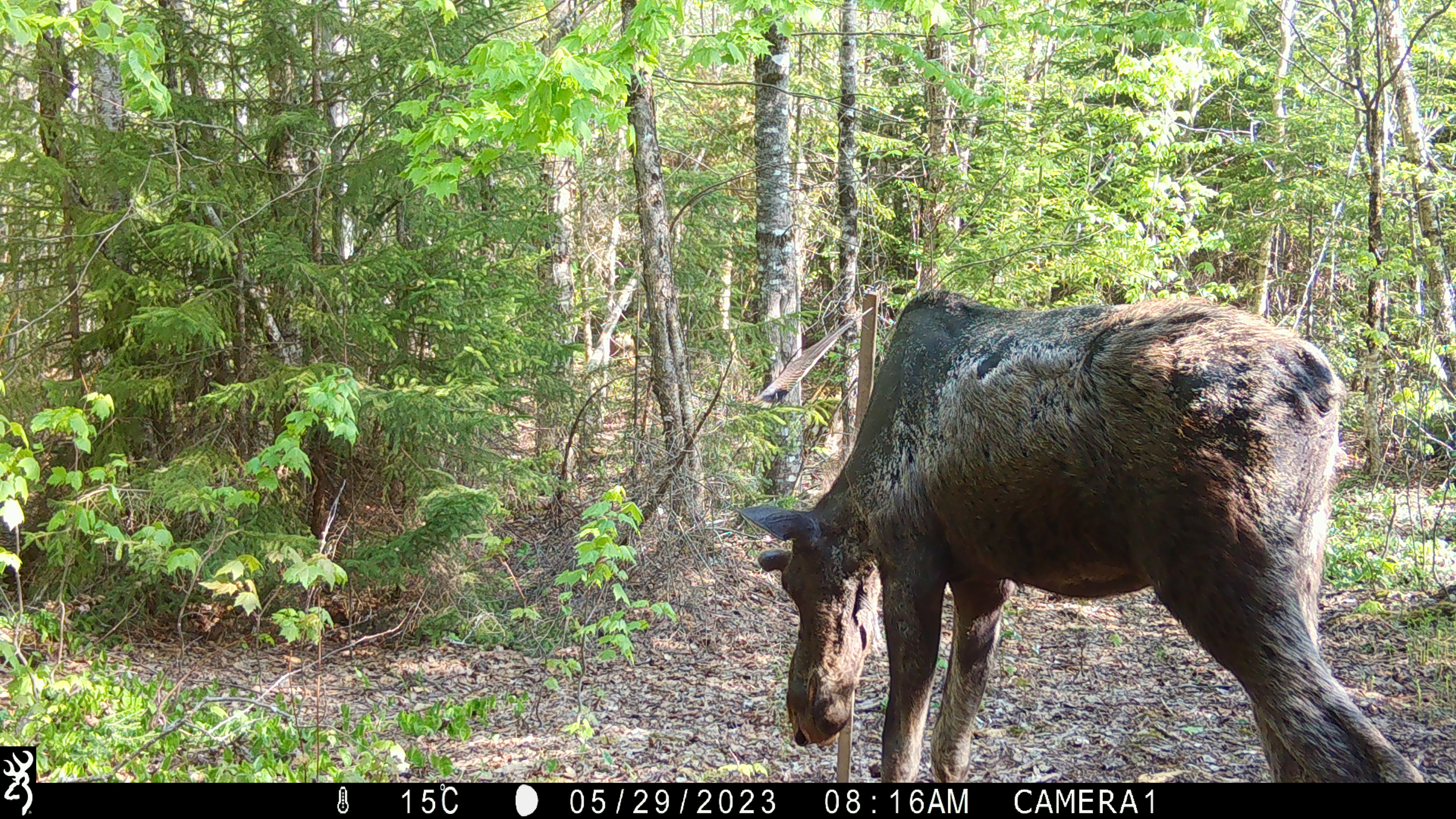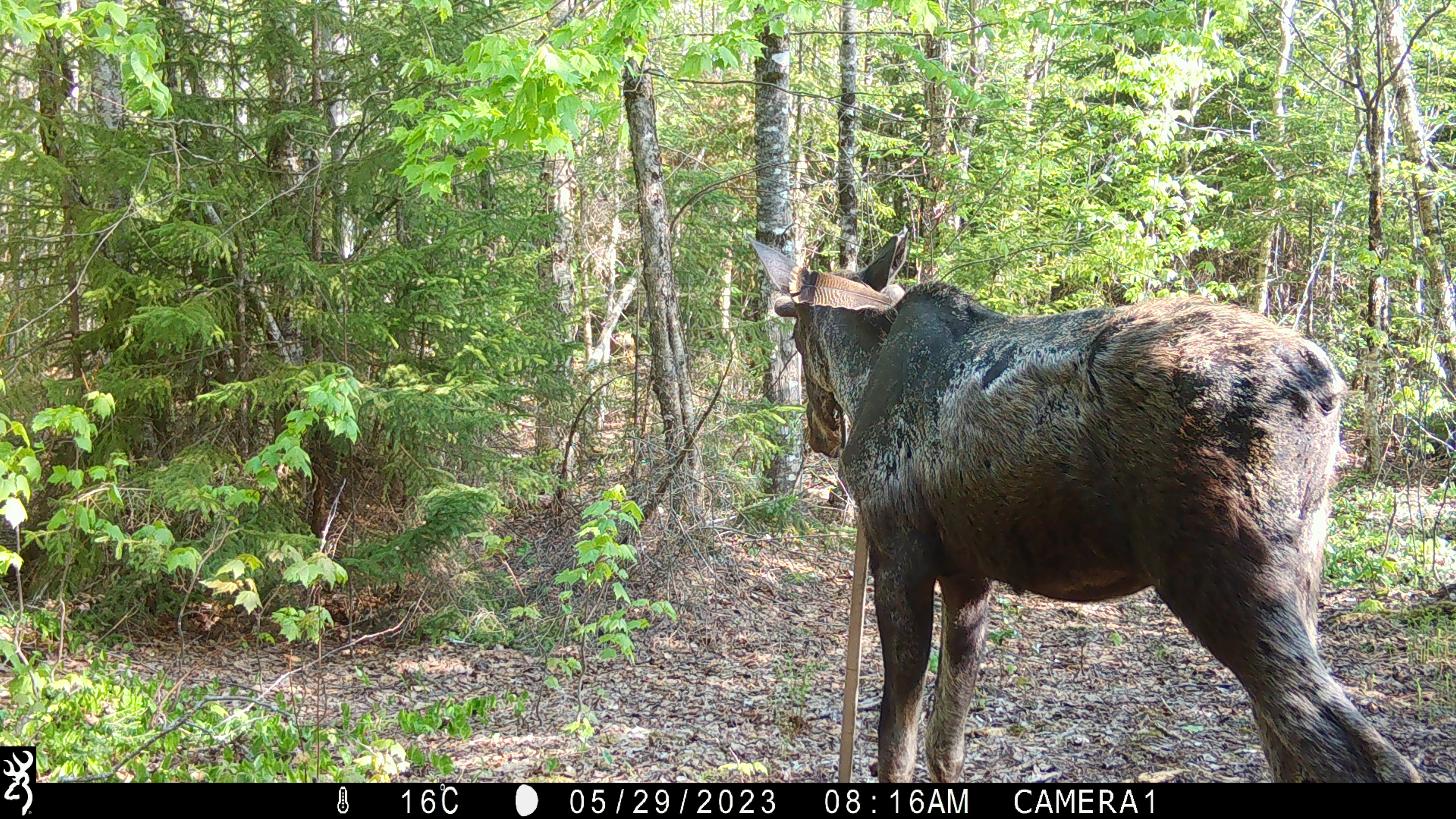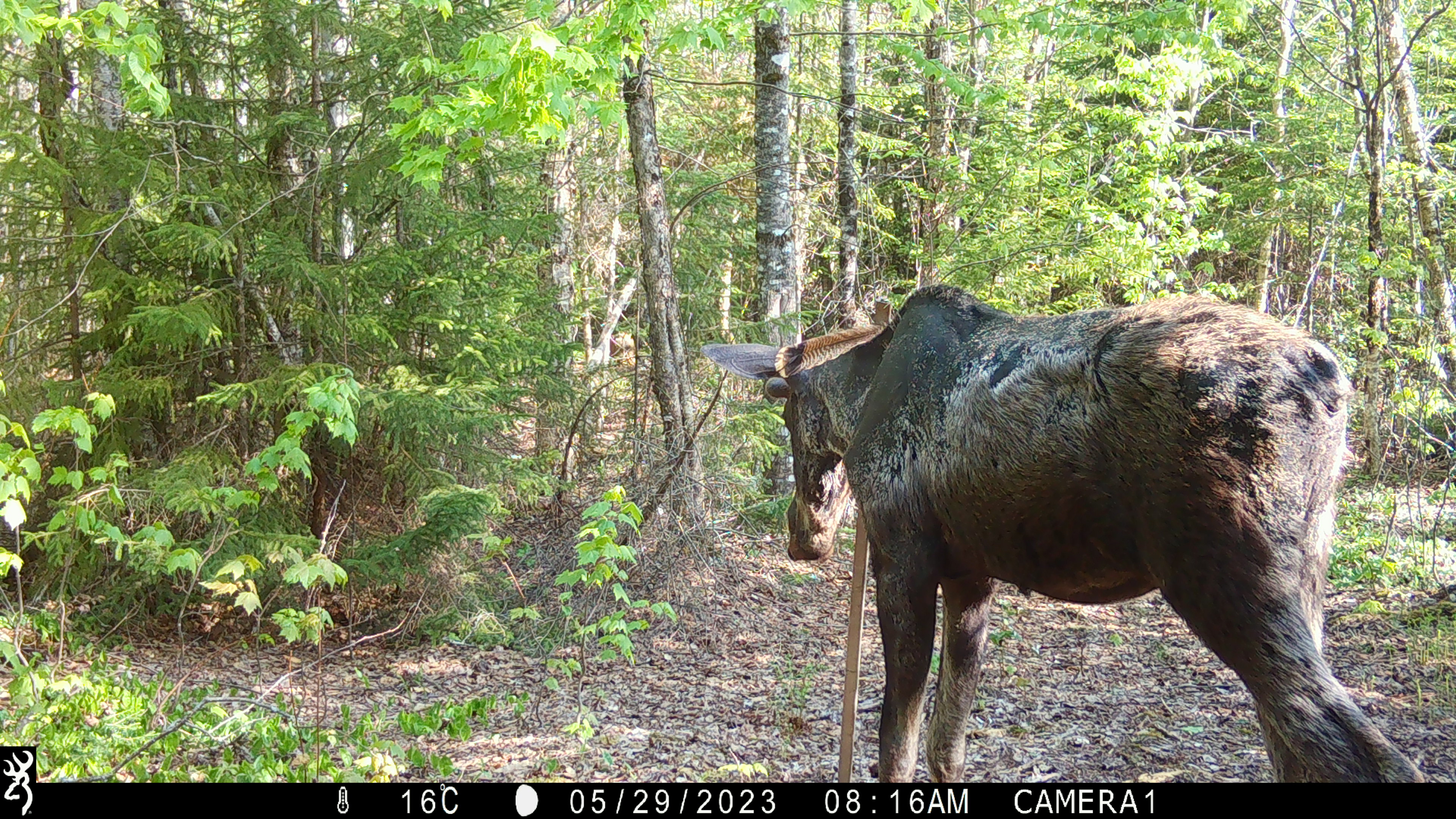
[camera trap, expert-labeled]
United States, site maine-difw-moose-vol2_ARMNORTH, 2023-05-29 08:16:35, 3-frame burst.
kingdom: Animalia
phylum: Chordata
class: Mammalia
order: Artiodactyla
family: Cervidae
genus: Alces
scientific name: Alces alces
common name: moose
Moose (Alces alces).